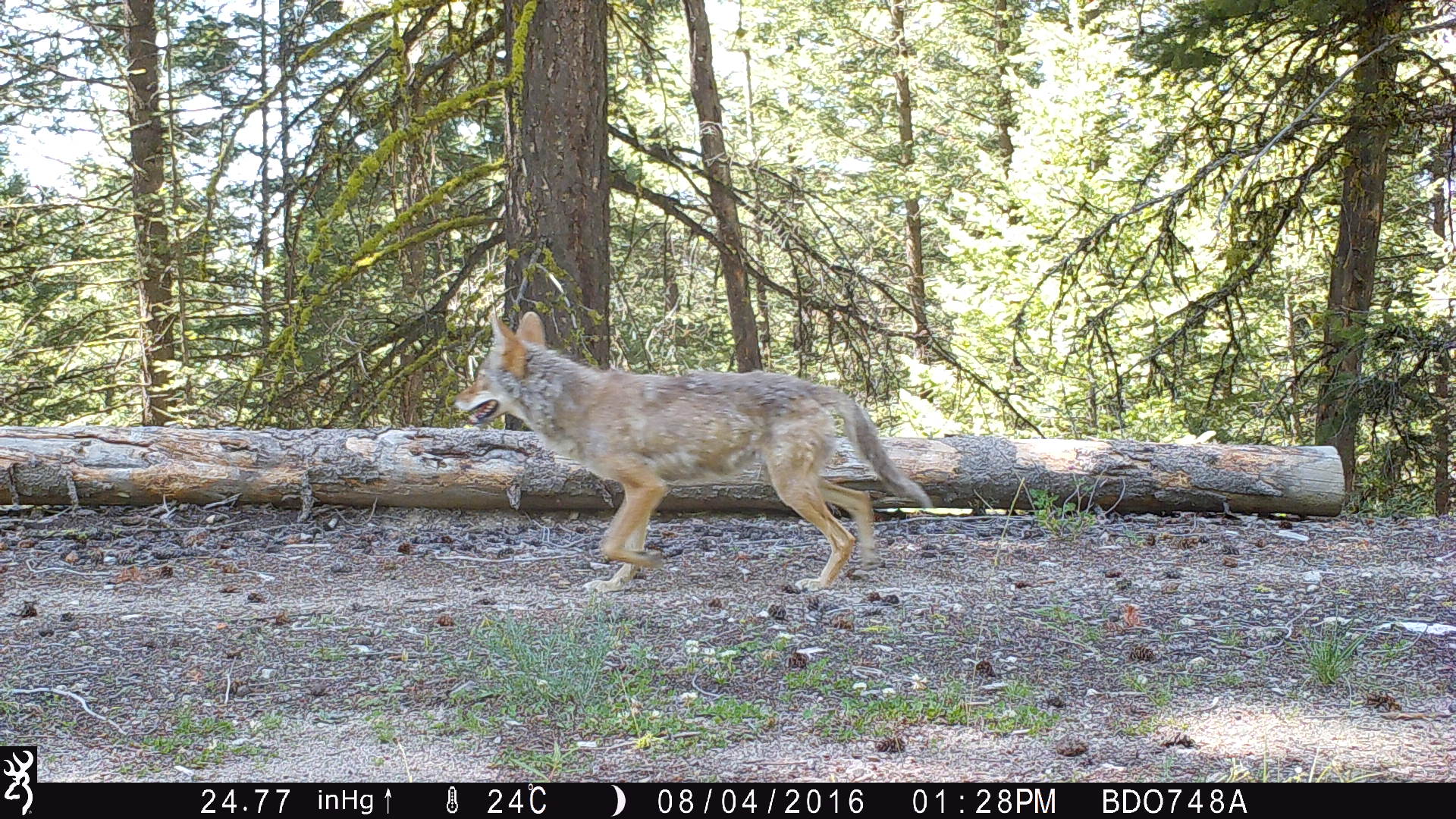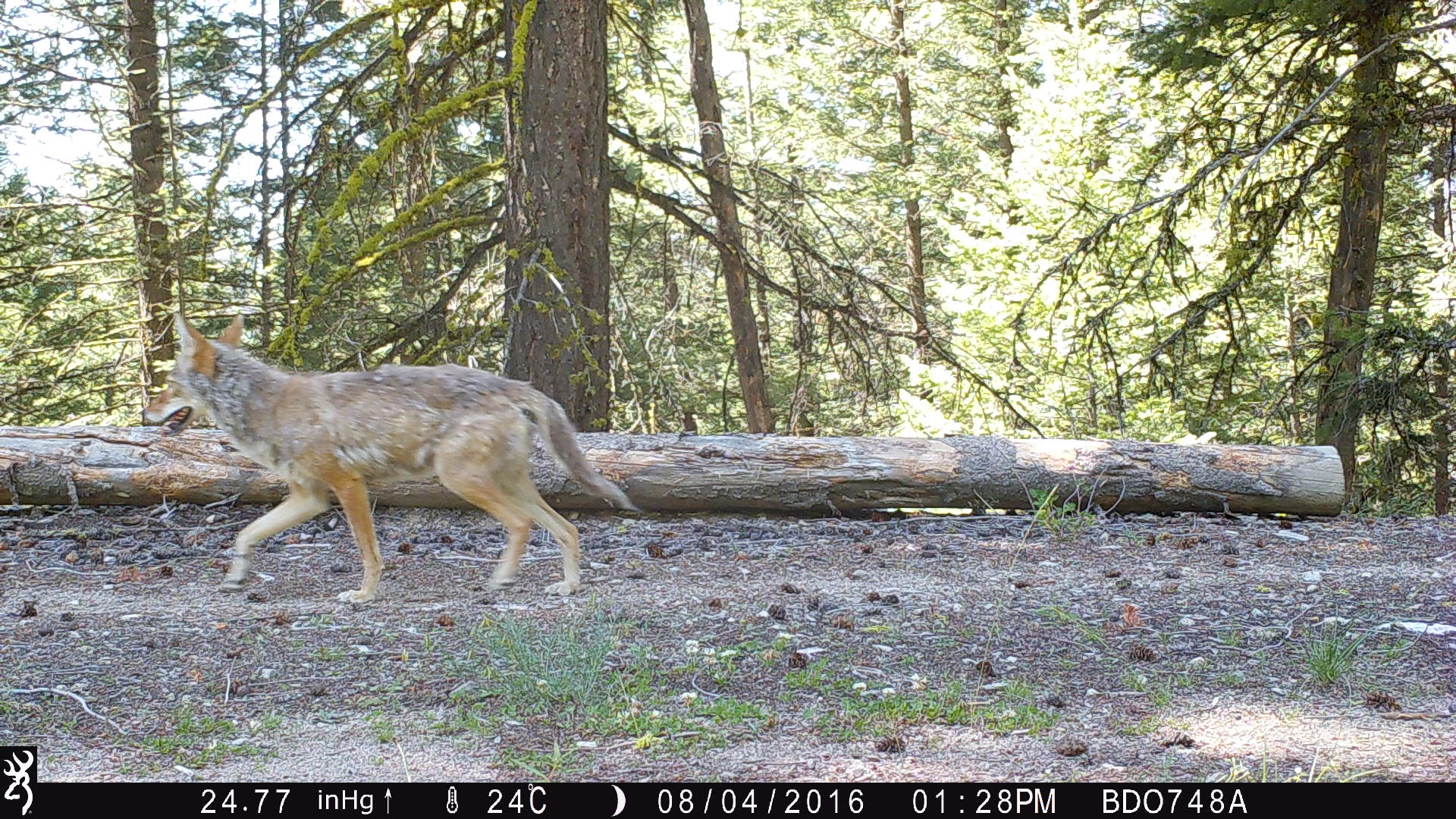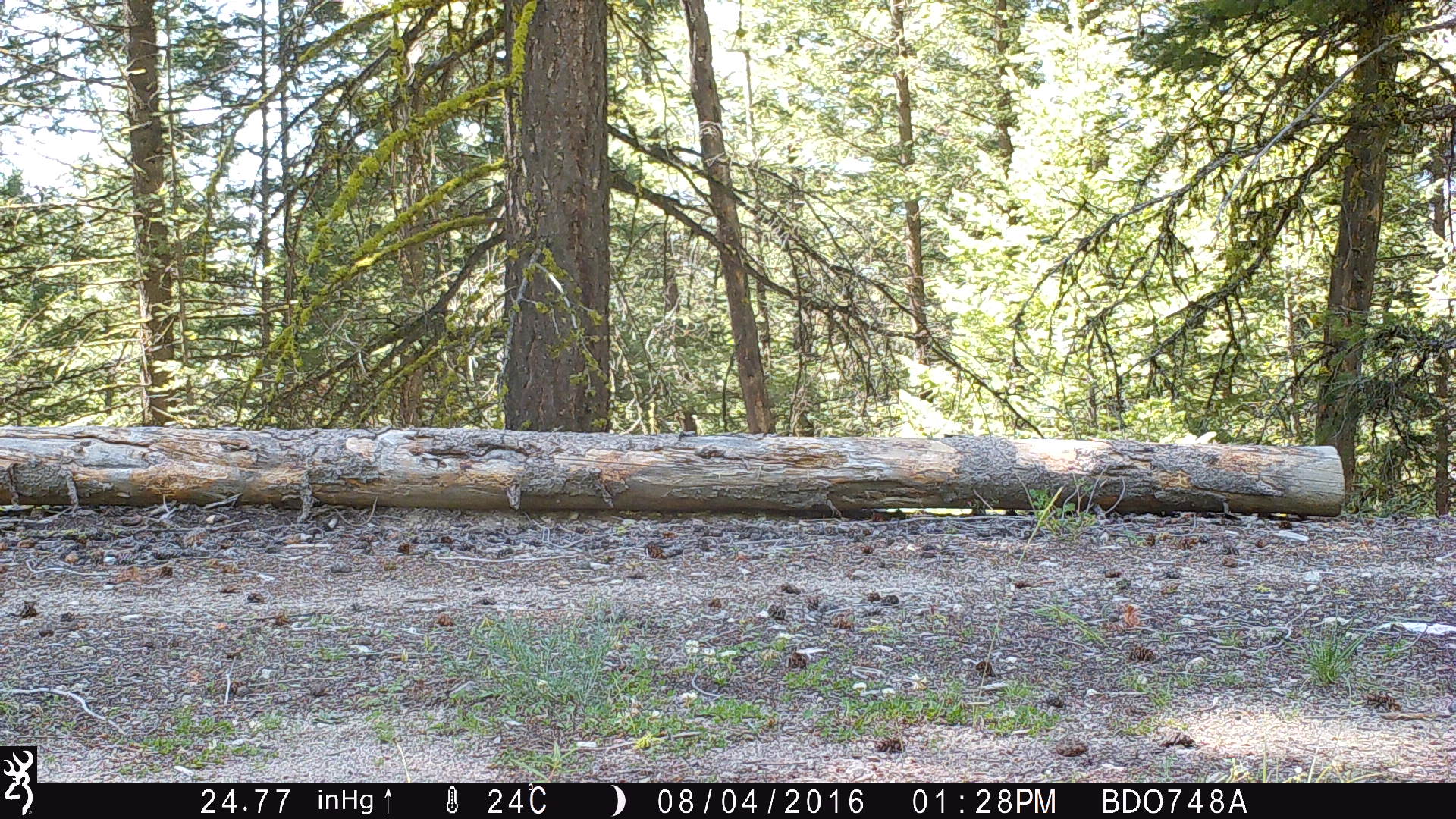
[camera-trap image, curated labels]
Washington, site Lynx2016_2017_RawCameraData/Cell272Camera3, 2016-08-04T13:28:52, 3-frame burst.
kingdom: Animalia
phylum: Chordata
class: Mammalia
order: Carnivora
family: Canidae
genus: Canis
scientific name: Canis latrans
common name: coyote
Canis latrans (coyote). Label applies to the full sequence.